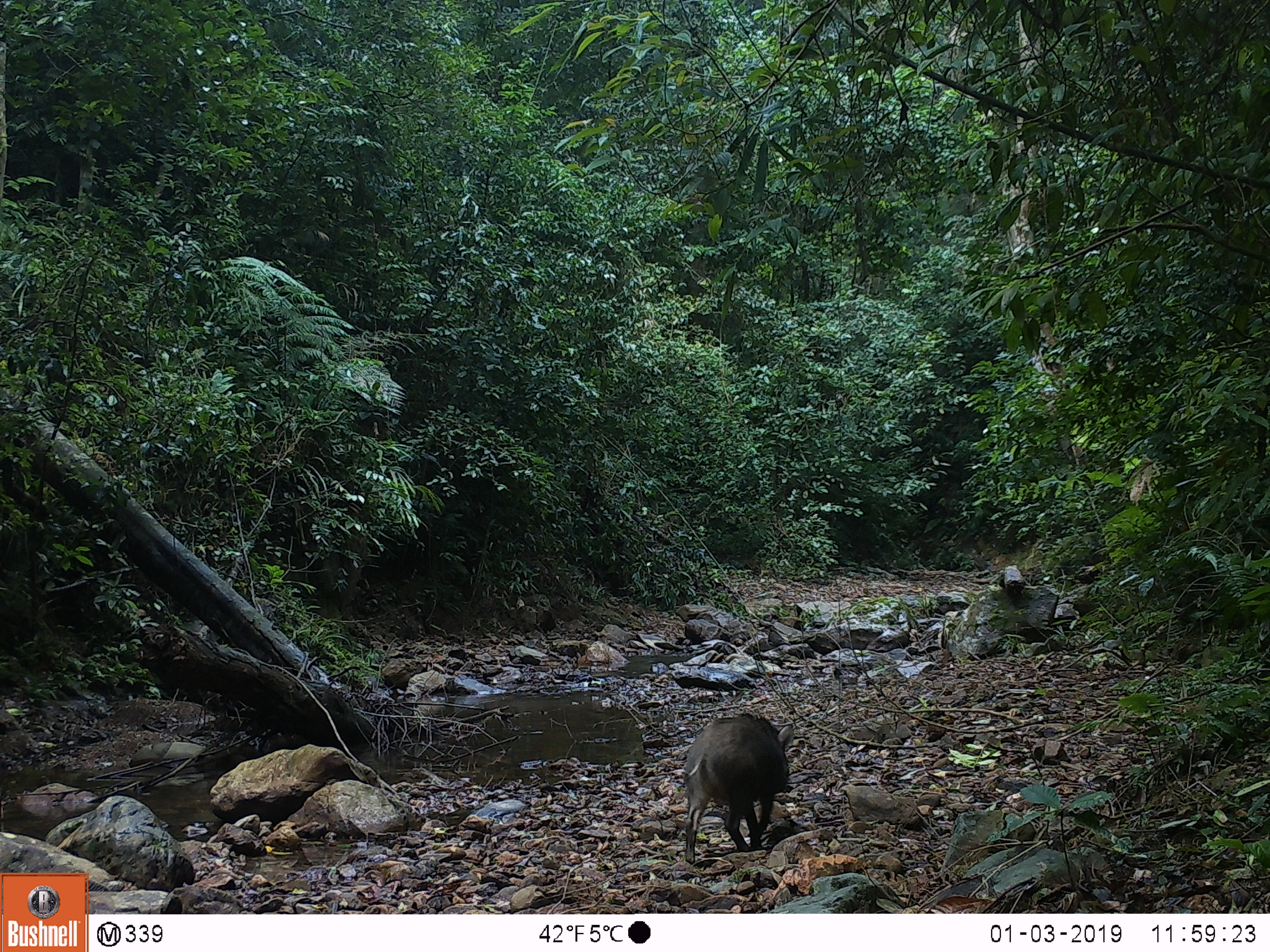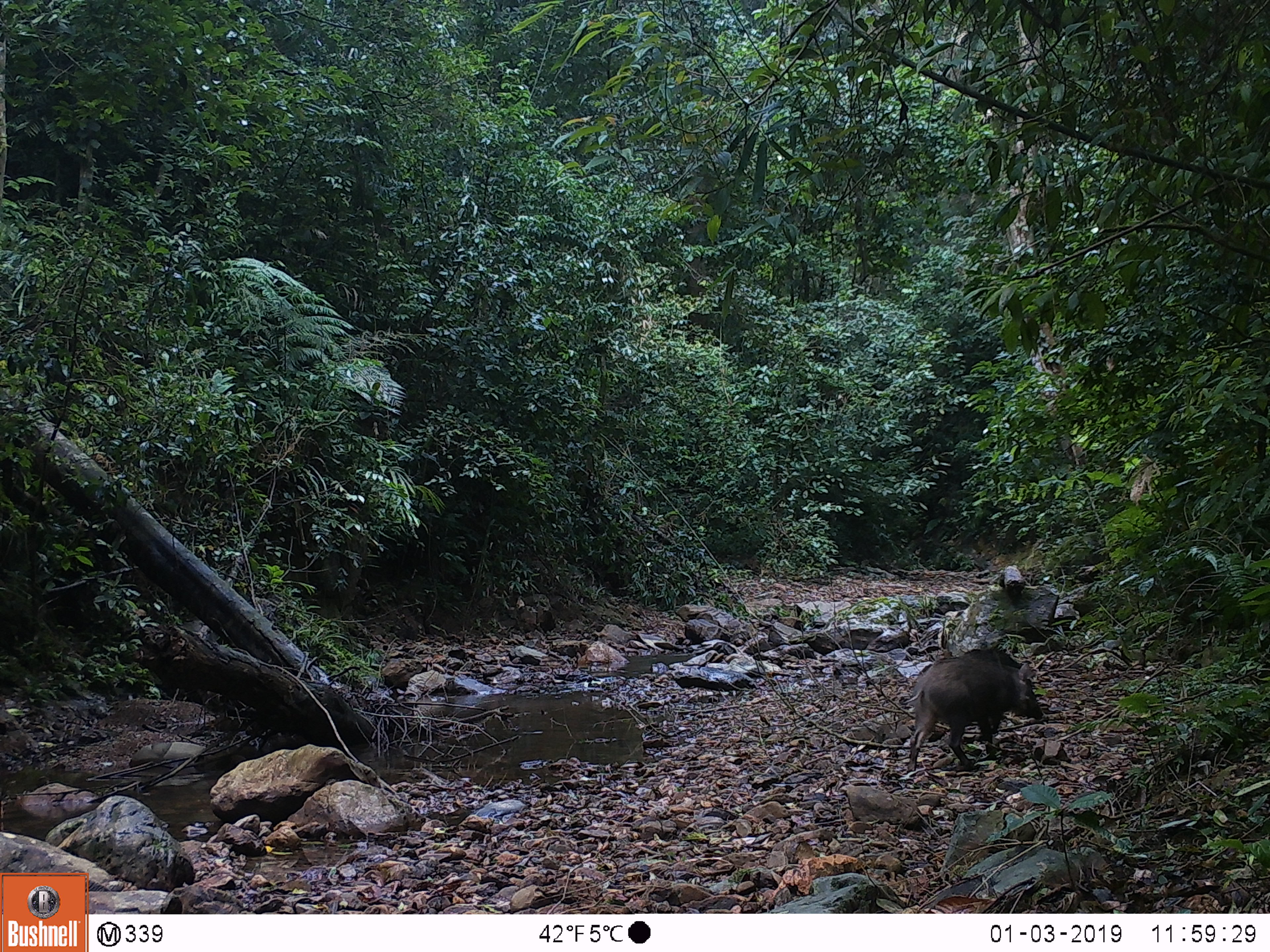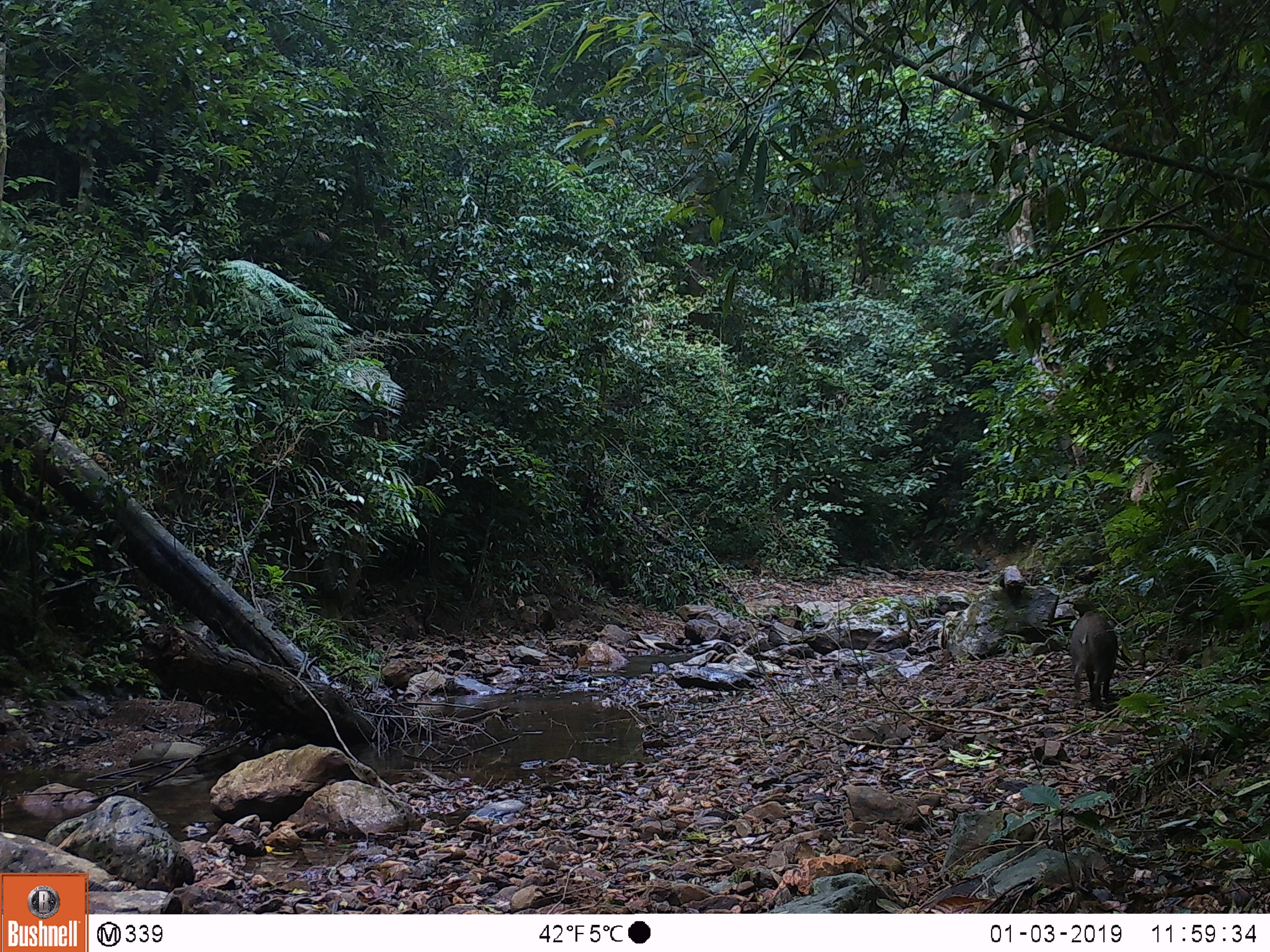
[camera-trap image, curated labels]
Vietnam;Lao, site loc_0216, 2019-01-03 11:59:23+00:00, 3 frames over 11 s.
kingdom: Animalia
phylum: Chordata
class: Mammalia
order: Artiodactyla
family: Suidae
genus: Sus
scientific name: Sus scrofa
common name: eurasian wild pig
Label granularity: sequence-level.